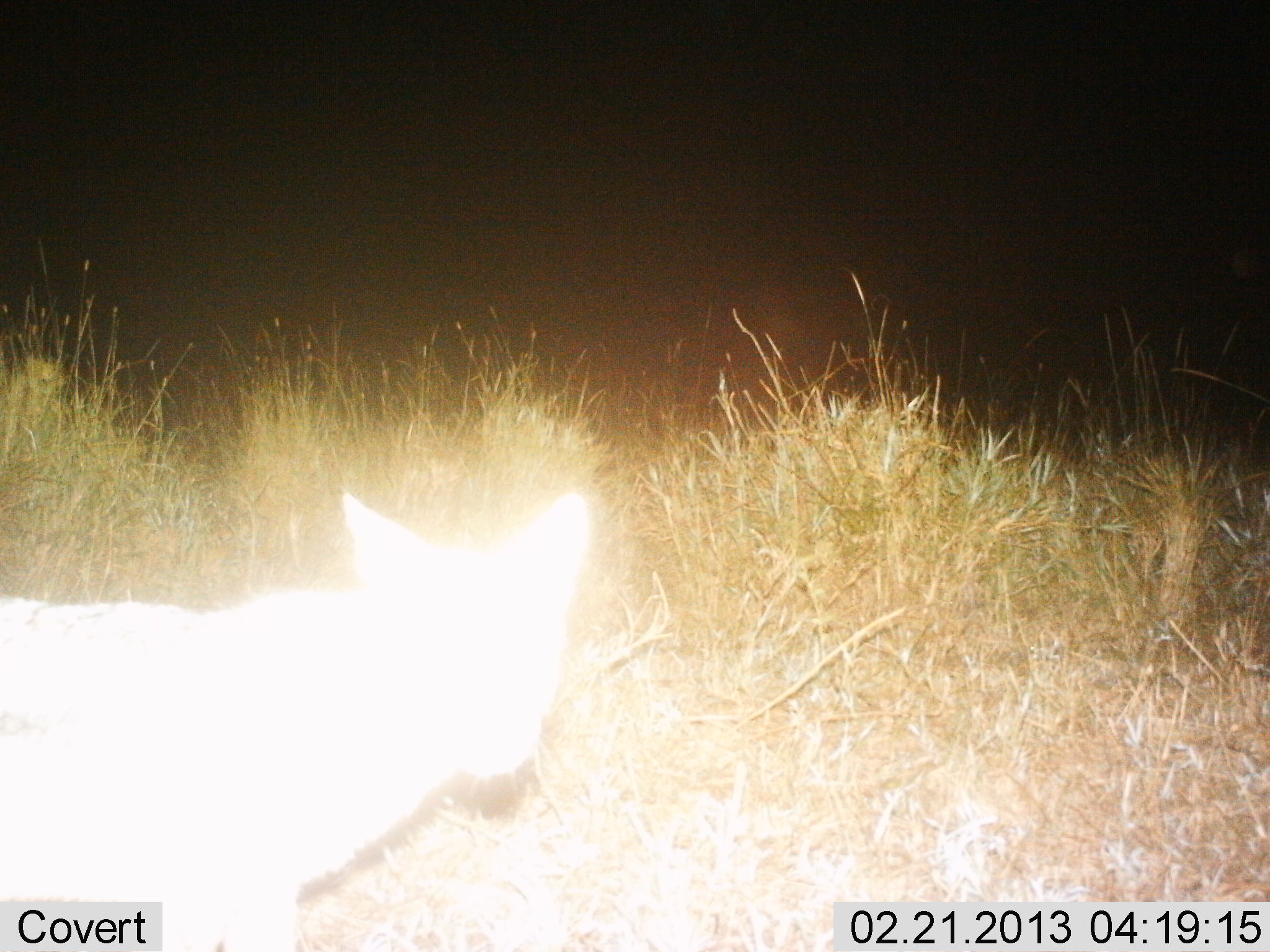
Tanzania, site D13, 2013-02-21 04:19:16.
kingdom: Animalia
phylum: Chordata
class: Mammalia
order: Carnivora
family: Felidae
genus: Leptailurus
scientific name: Leptailurus serval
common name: serval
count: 1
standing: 60%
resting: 0%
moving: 40%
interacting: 0%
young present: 0%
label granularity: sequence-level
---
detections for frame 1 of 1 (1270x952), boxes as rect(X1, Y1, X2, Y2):
animal: rect(0, 480, 595, 952)